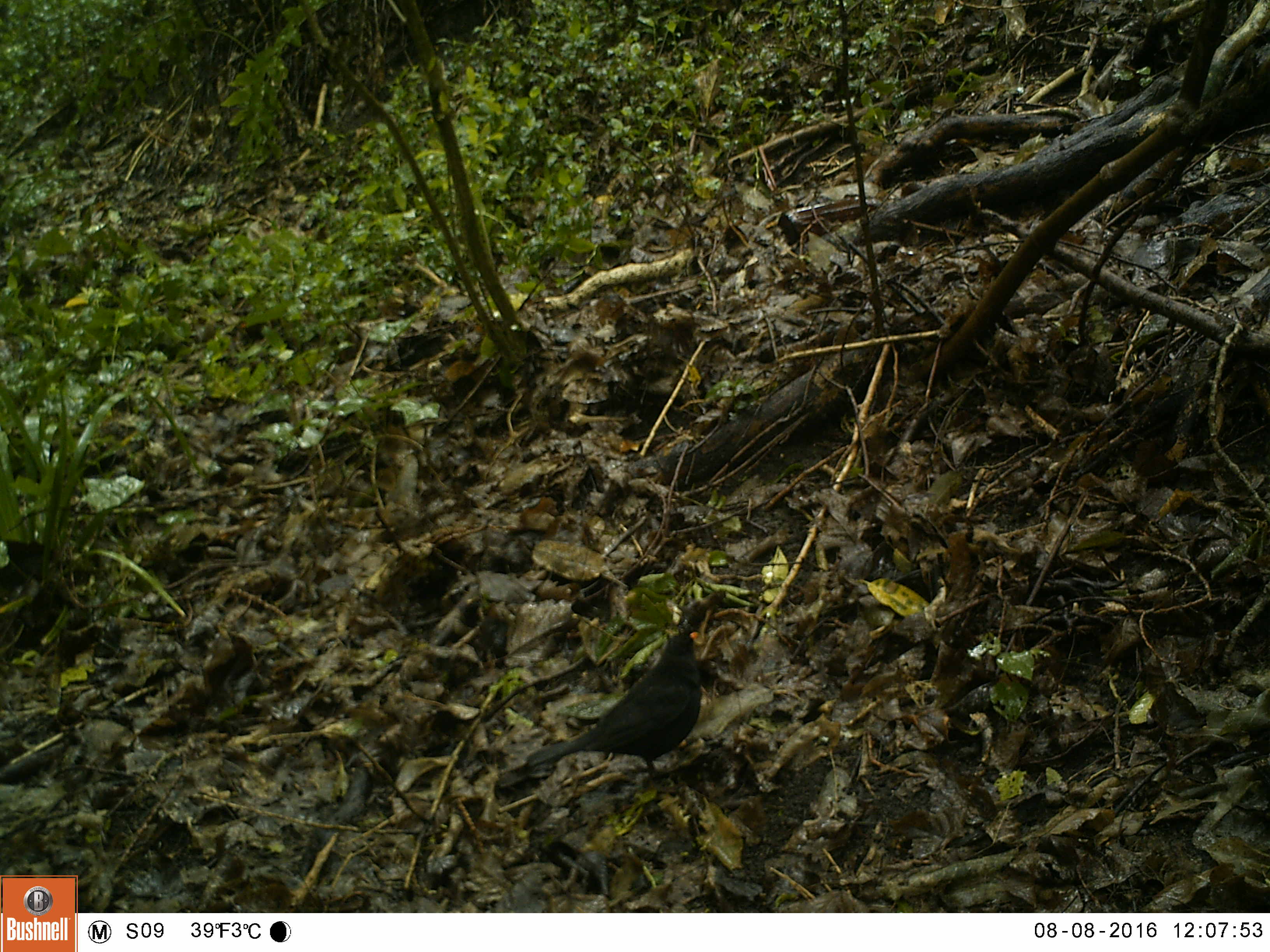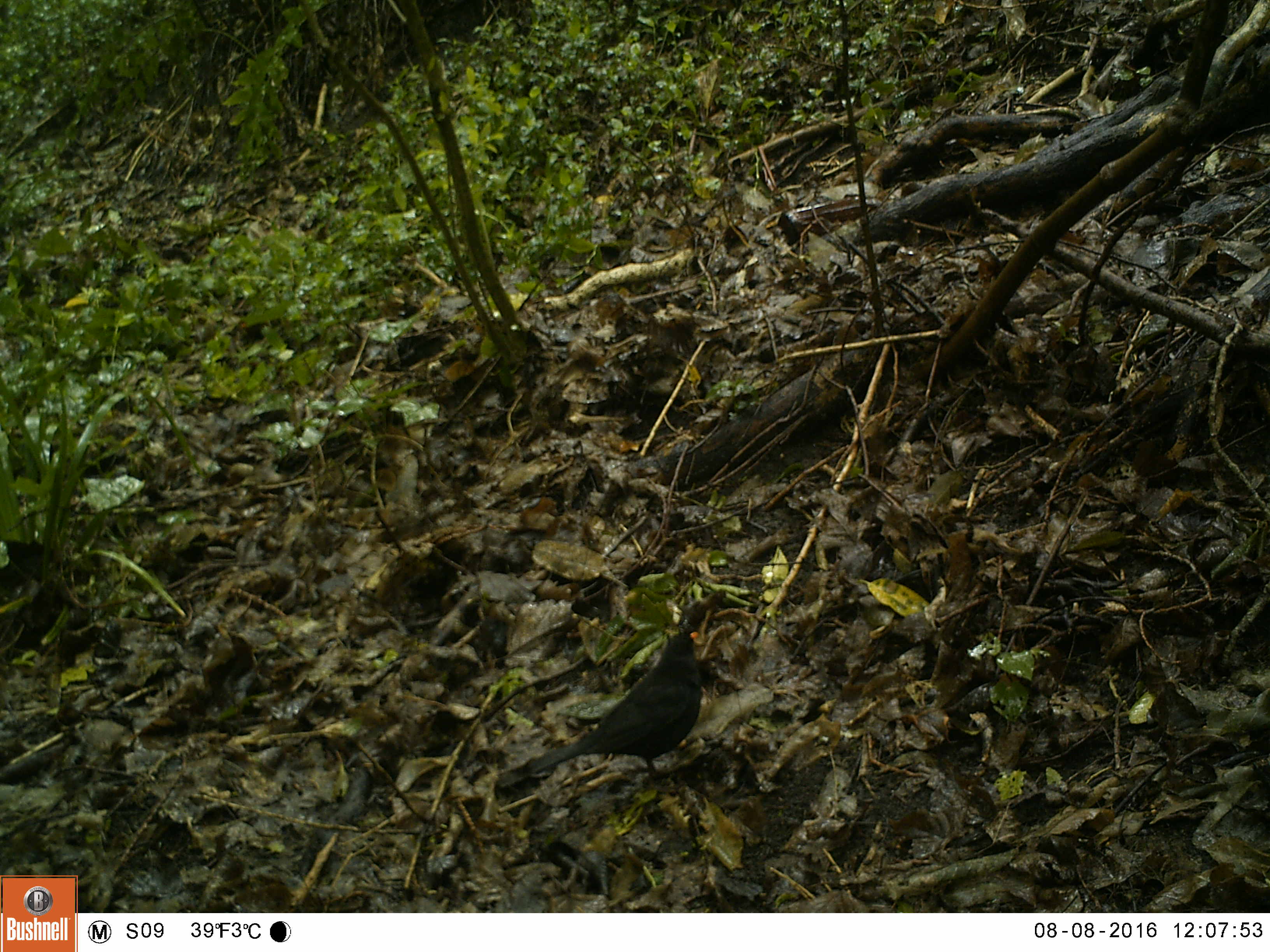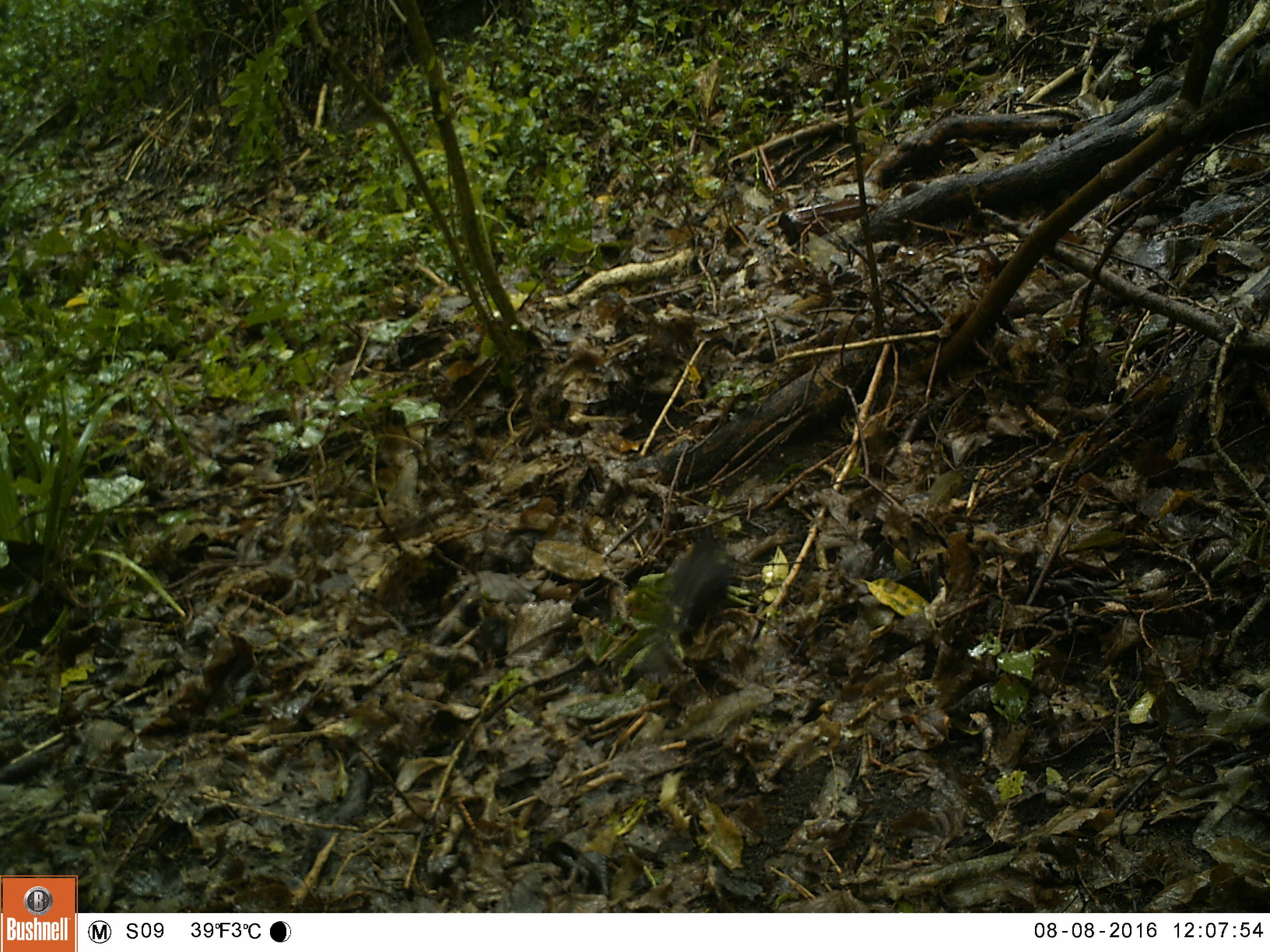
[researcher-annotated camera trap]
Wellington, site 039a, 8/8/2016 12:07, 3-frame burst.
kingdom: Animalia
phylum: Chordata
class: Aves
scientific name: Aves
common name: bird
Bird (Aves).